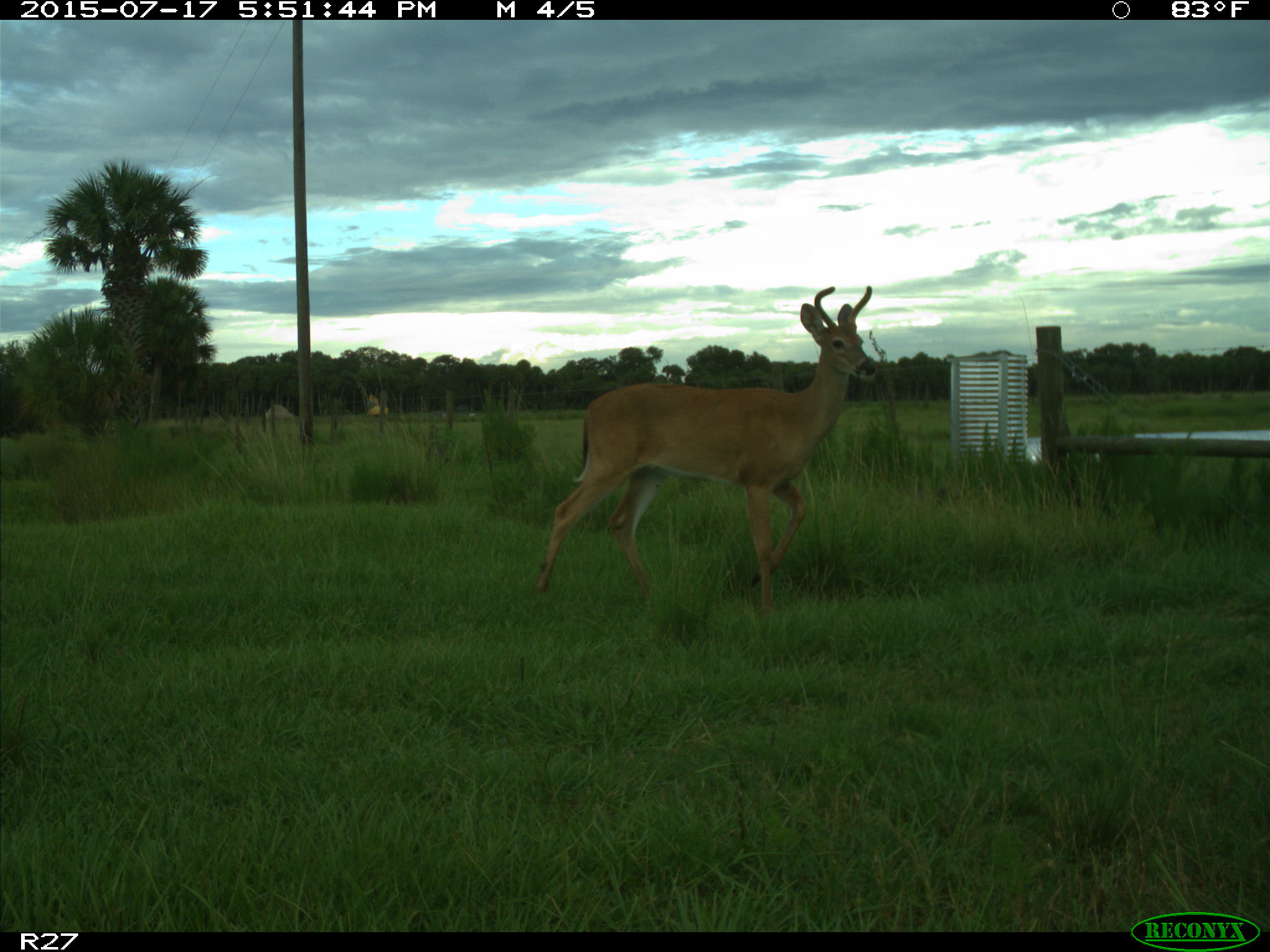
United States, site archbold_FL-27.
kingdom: Animalia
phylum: Chordata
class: Mammalia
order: Artiodactyla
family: Cervidae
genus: Odocoileus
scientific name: Odocoileus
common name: deer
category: unidentified deer